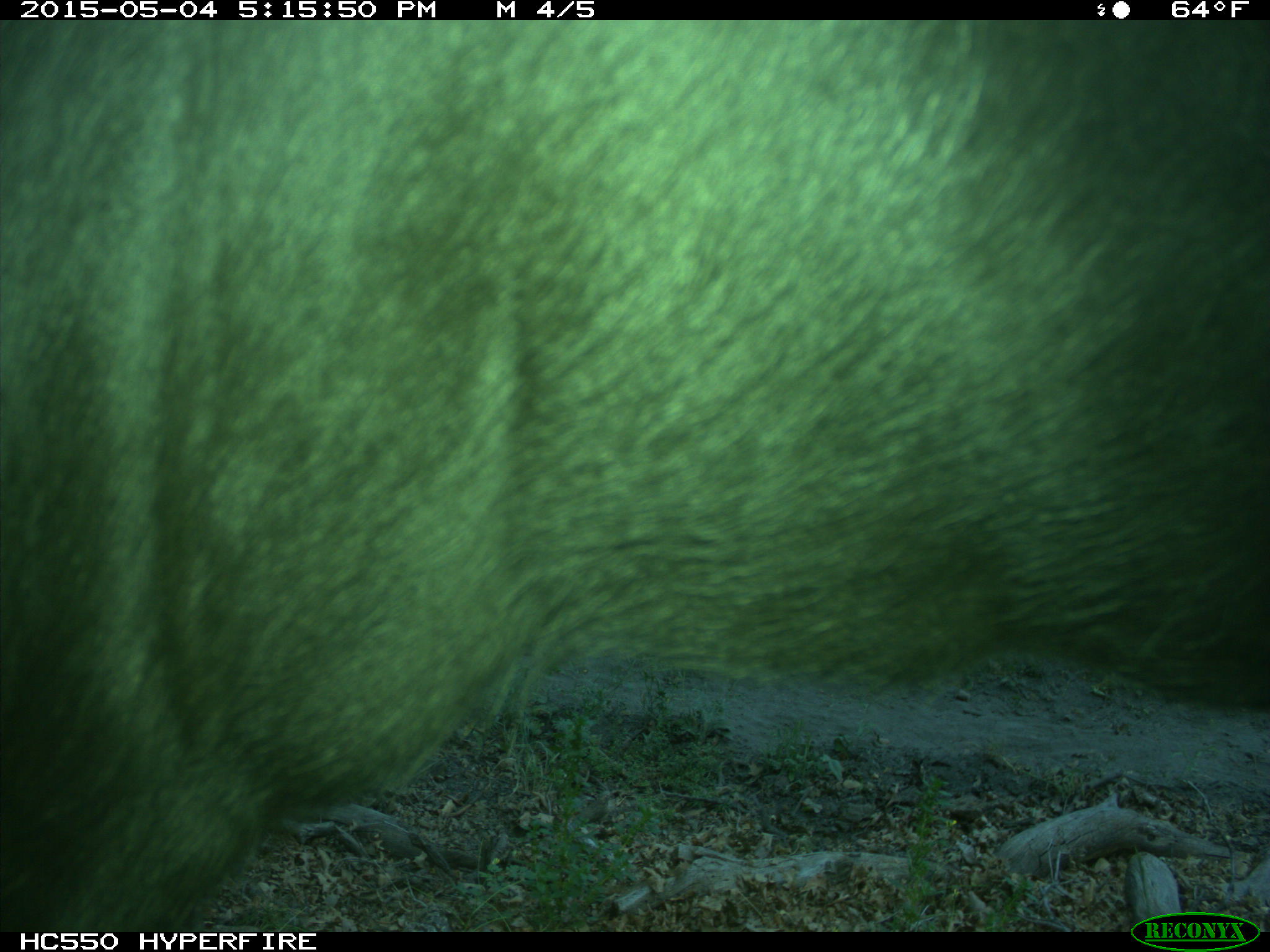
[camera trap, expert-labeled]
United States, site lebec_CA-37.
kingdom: Animalia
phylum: Chordata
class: Mammalia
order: Artiodactyla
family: Bovidae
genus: Bos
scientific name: Bos taurus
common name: domestic cow